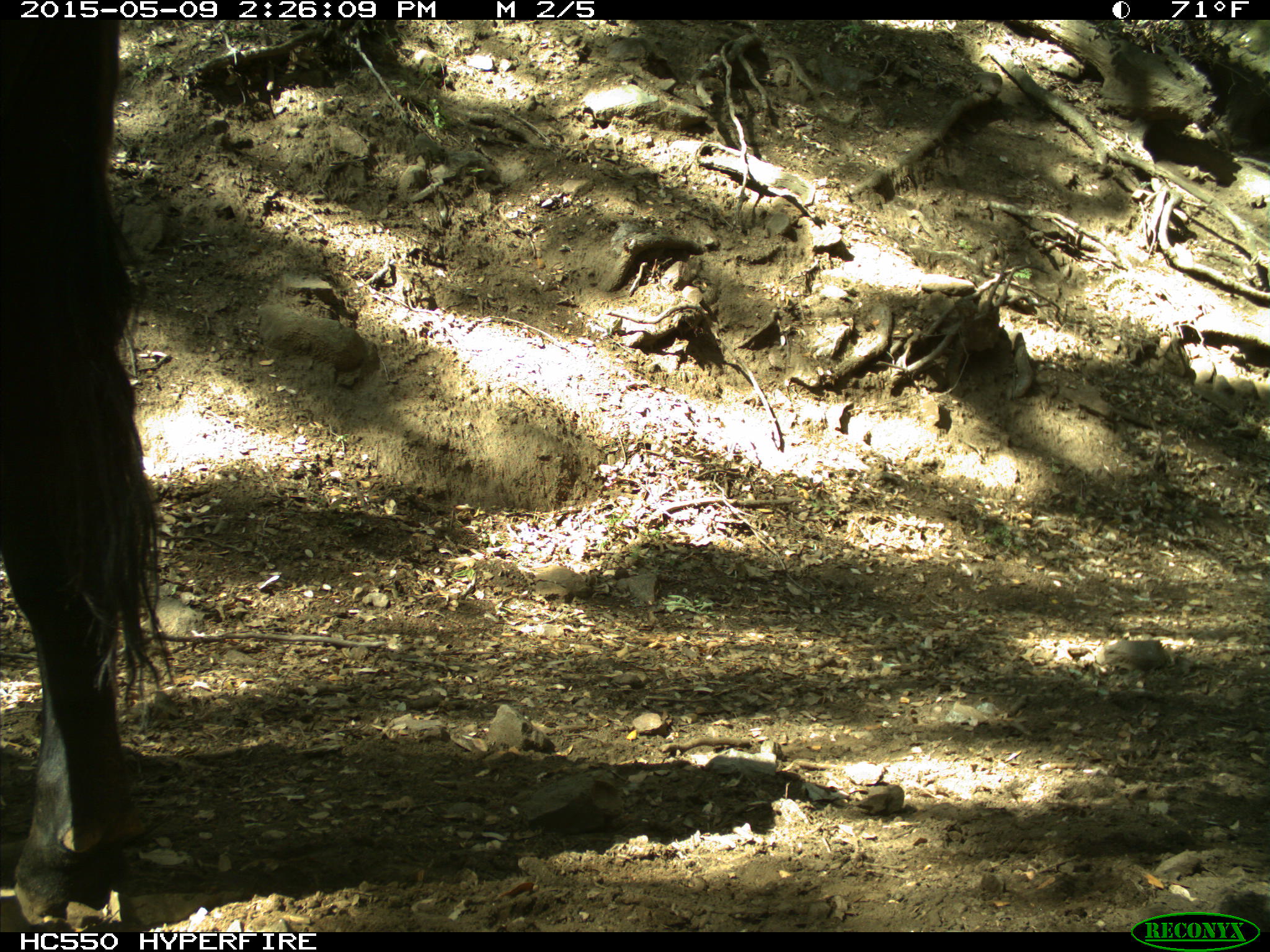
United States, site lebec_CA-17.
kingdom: Animalia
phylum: Chordata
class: Mammalia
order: Artiodactyla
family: Bovidae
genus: Bos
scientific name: Bos taurus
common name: domestic cow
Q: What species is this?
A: Bos taurus (domestic cow).